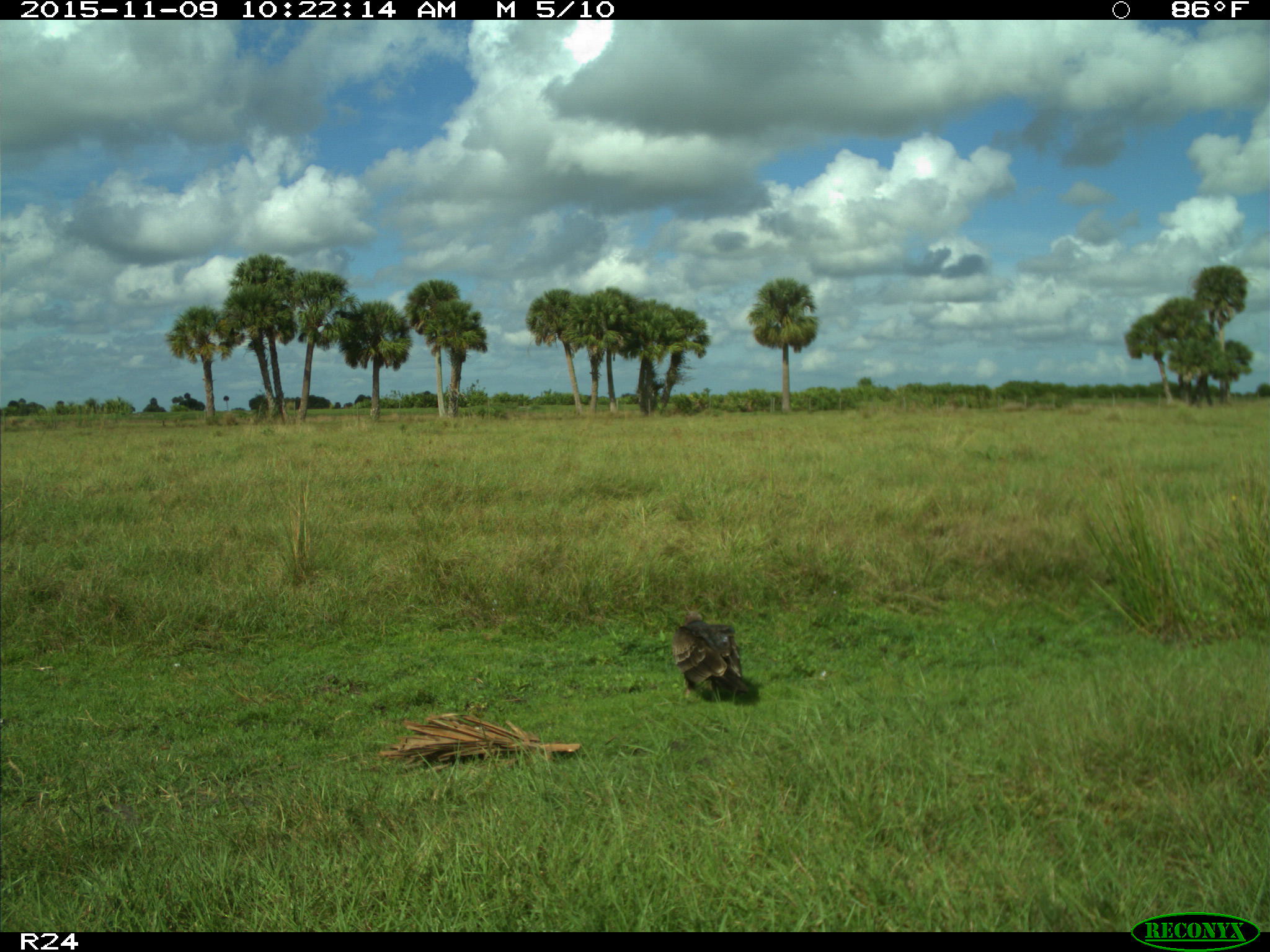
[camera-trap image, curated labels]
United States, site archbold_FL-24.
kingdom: Animalia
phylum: Chordata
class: Aves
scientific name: Aves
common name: birds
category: unidentified bird